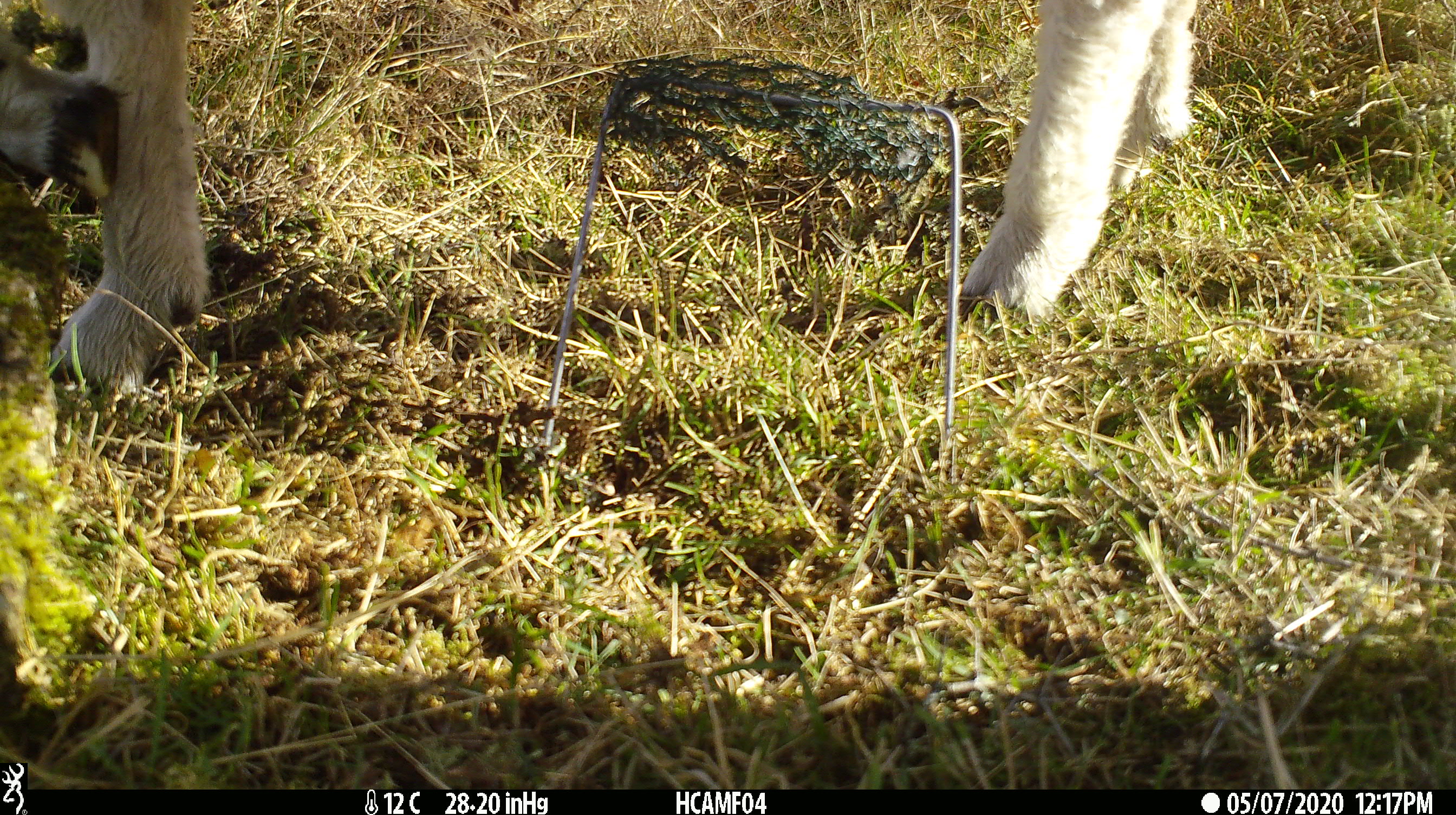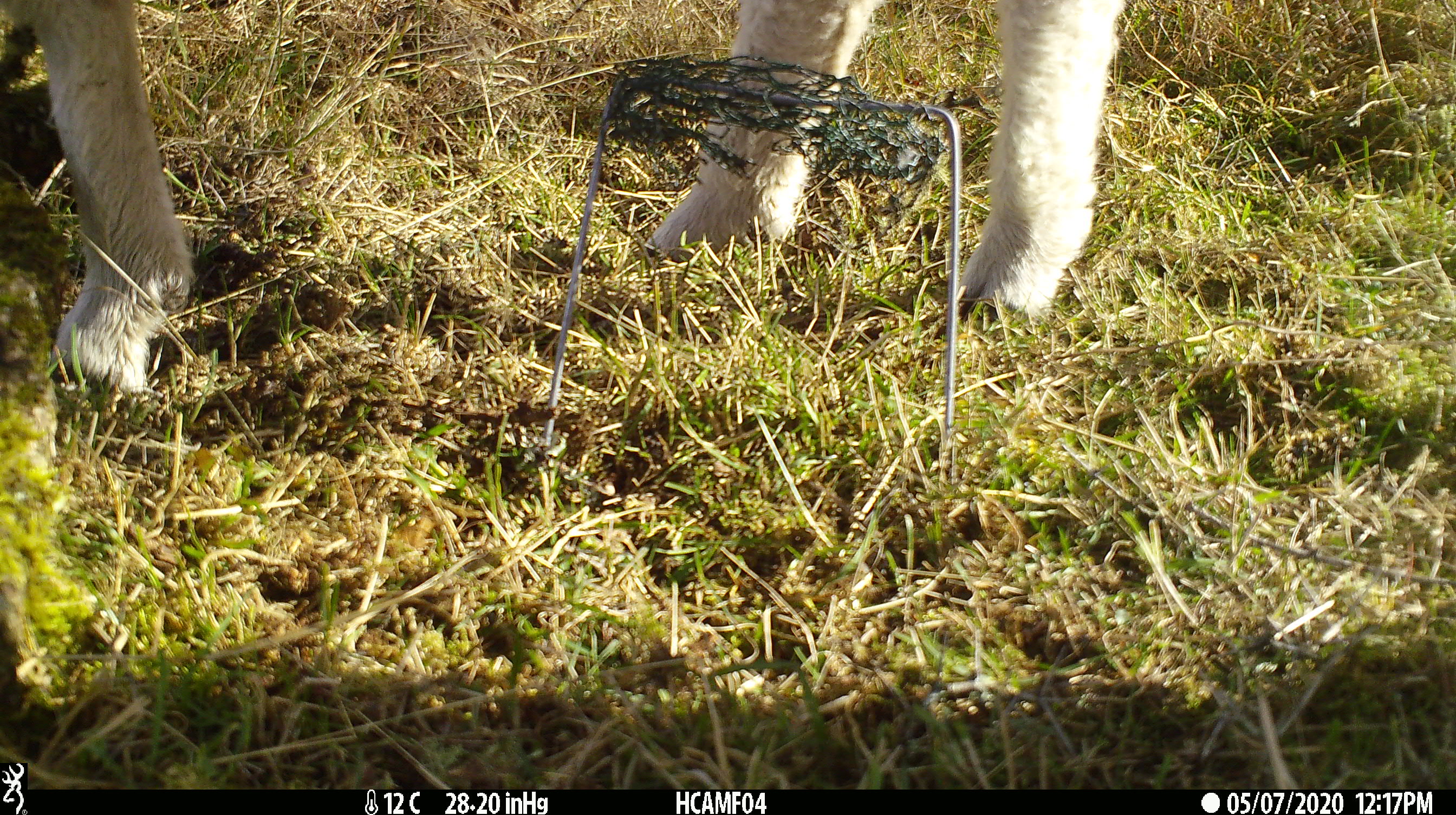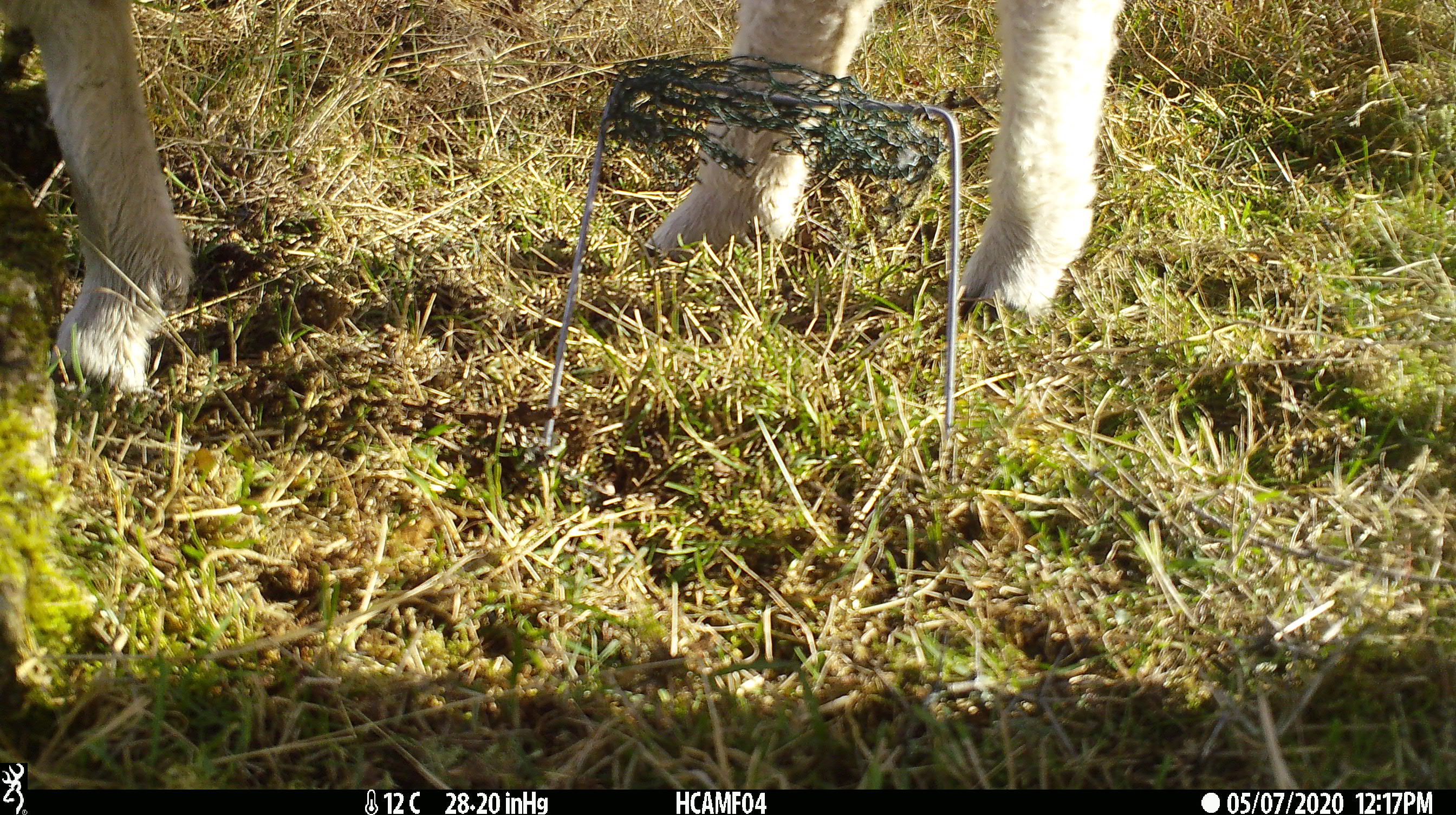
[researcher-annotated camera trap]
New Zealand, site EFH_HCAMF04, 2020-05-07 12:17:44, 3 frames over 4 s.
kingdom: Animalia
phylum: Chordata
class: Mammalia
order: Artiodactyla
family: Bovidae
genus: Ovis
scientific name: Ovis aries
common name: domestic sheep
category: sheep